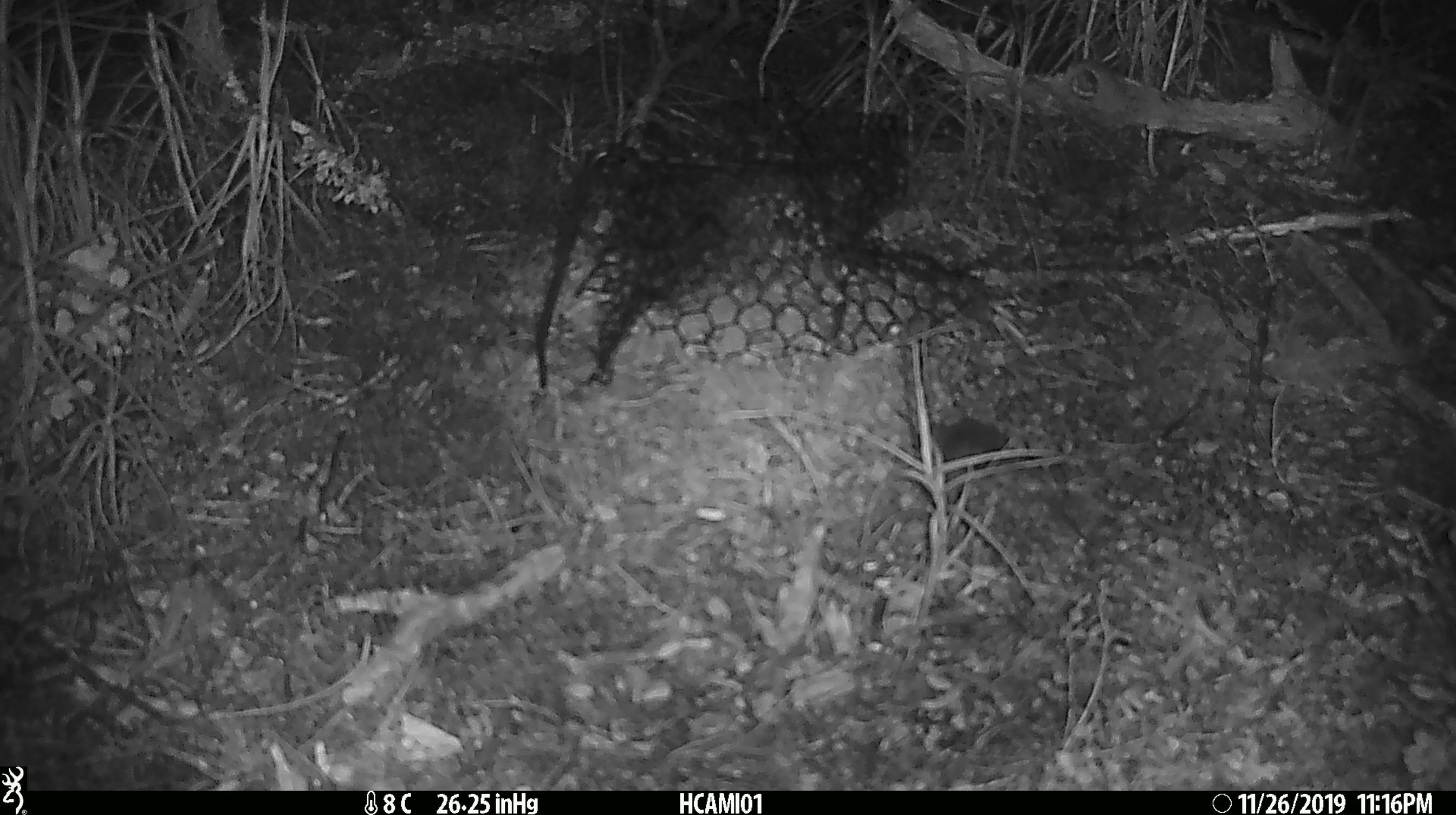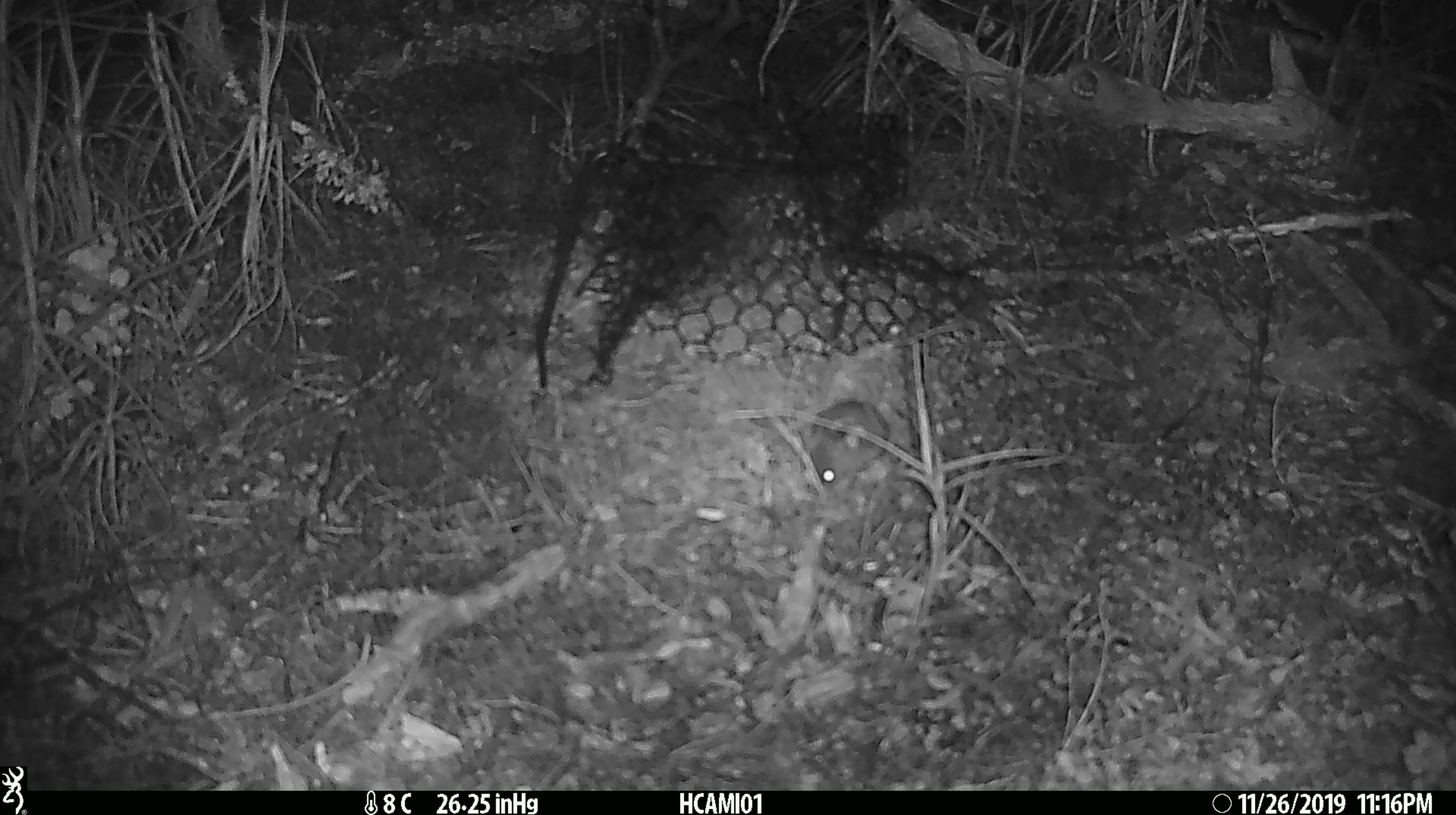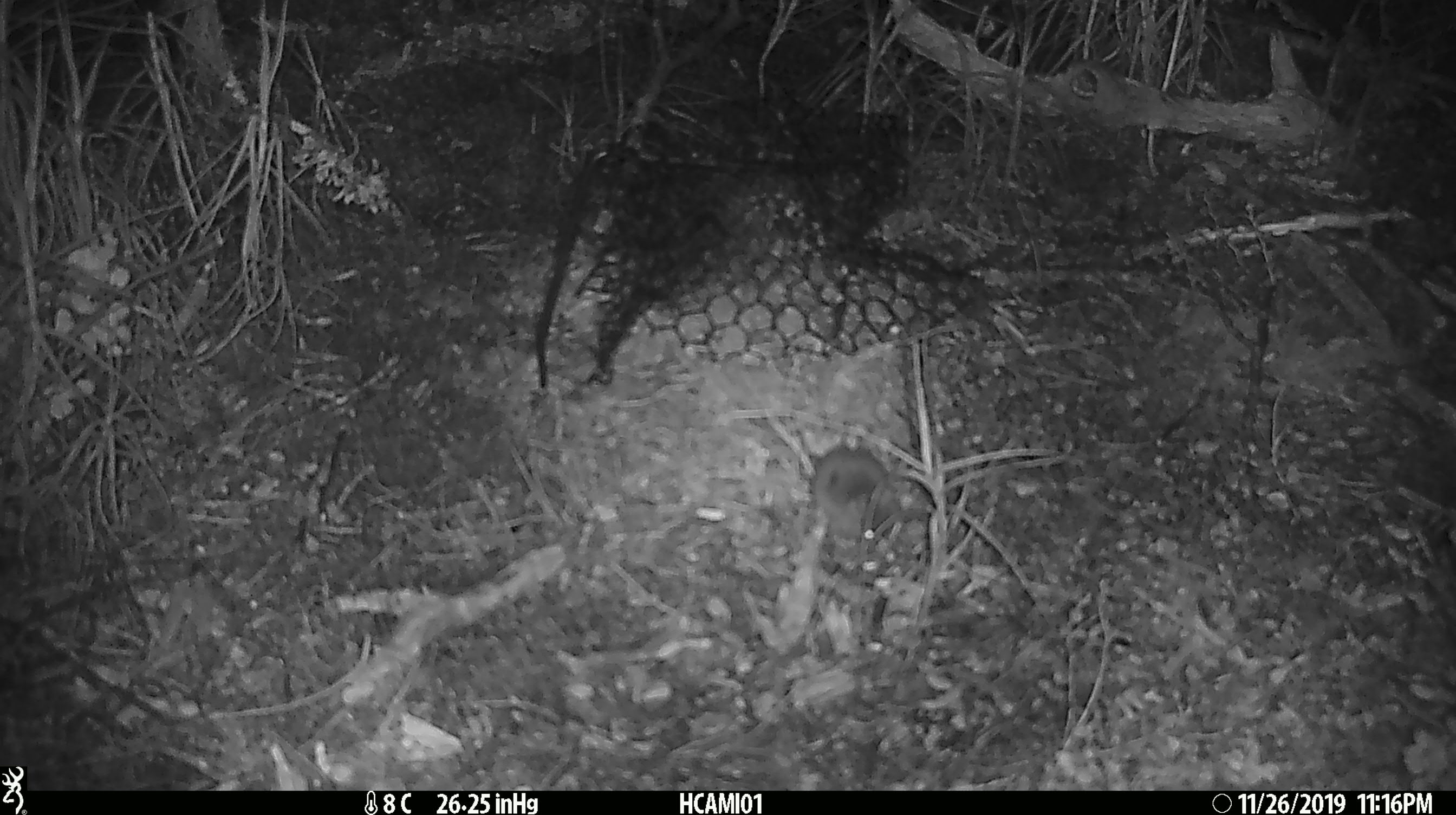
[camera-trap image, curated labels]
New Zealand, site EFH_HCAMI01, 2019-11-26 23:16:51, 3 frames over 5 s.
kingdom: Animalia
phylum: Chordata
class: Mammalia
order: Rodentia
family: Muridae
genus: Mus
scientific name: Mus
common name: mouse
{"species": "mouse (Mus)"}